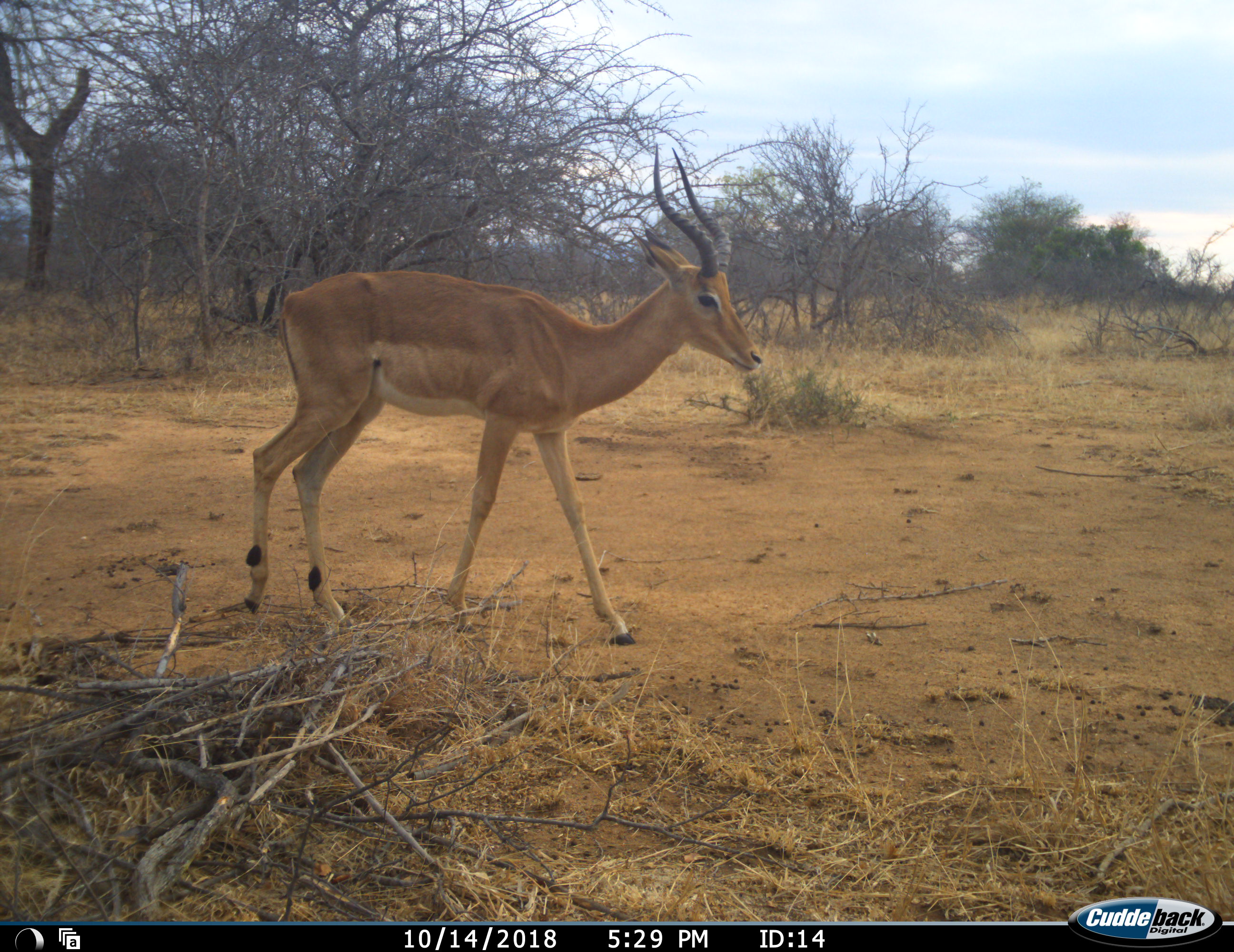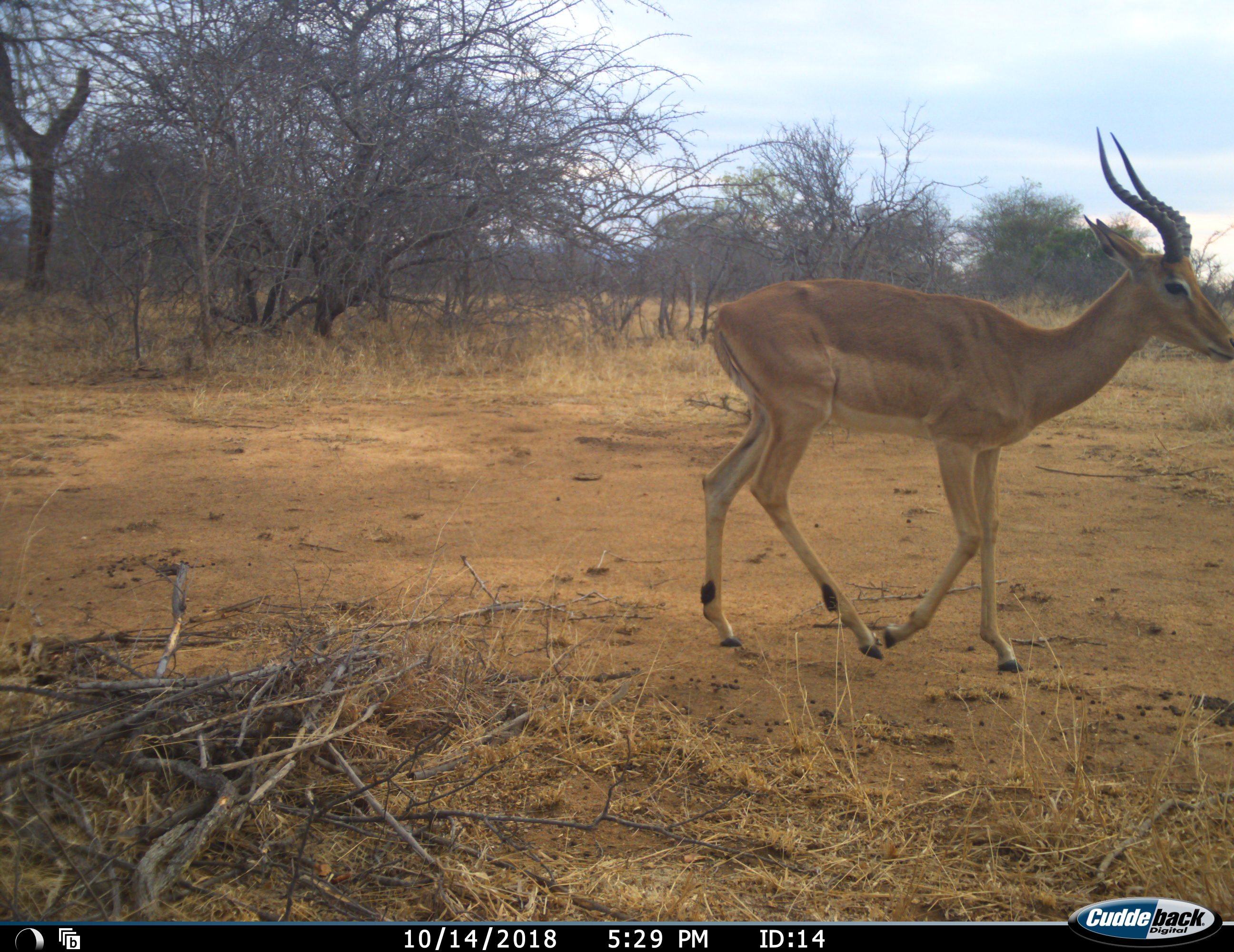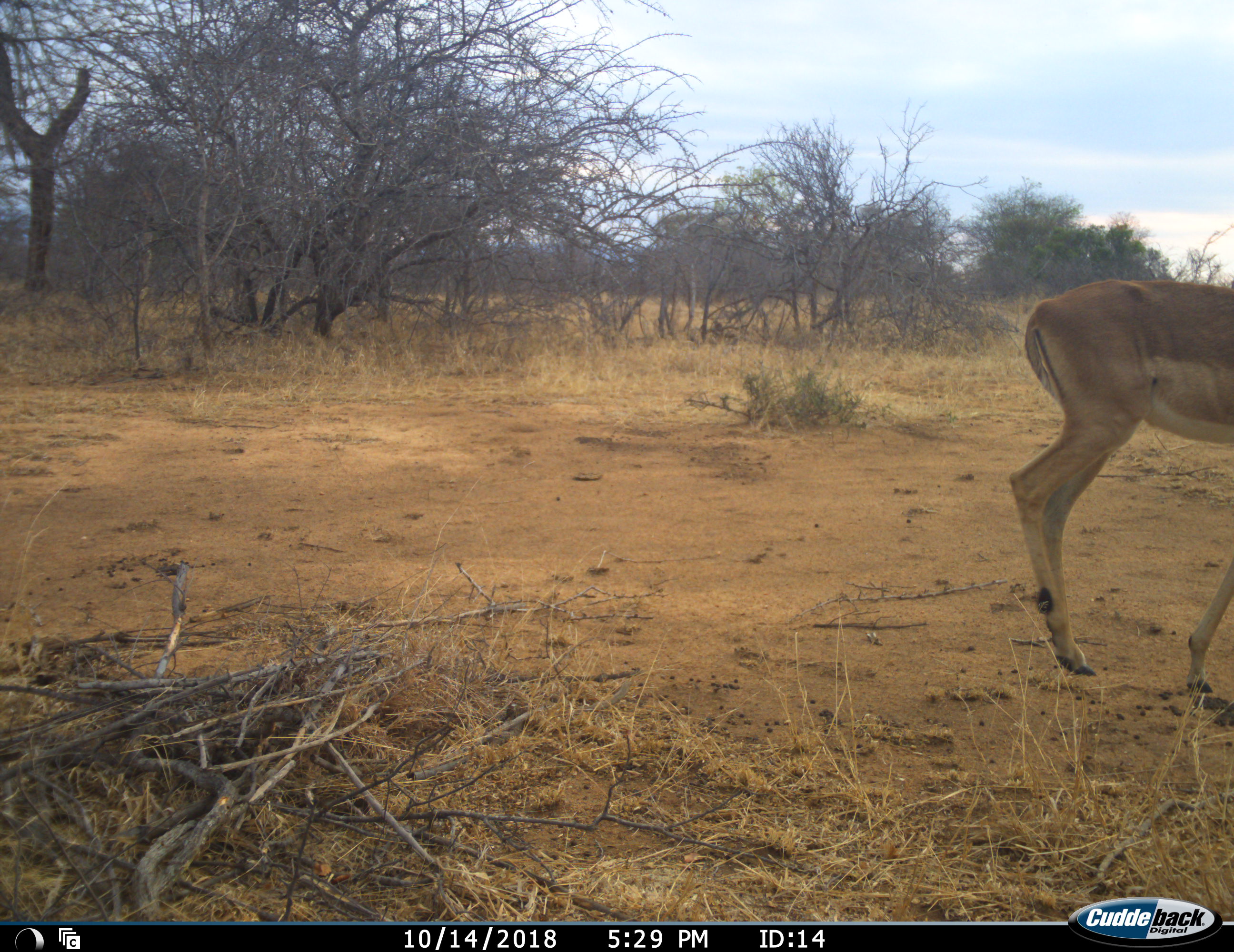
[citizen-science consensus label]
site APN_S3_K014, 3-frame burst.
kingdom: Animalia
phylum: Chordata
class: Mammalia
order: Artiodactyla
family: Bovidae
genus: Aepyceros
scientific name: Aepyceros melampus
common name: impala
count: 1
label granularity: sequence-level